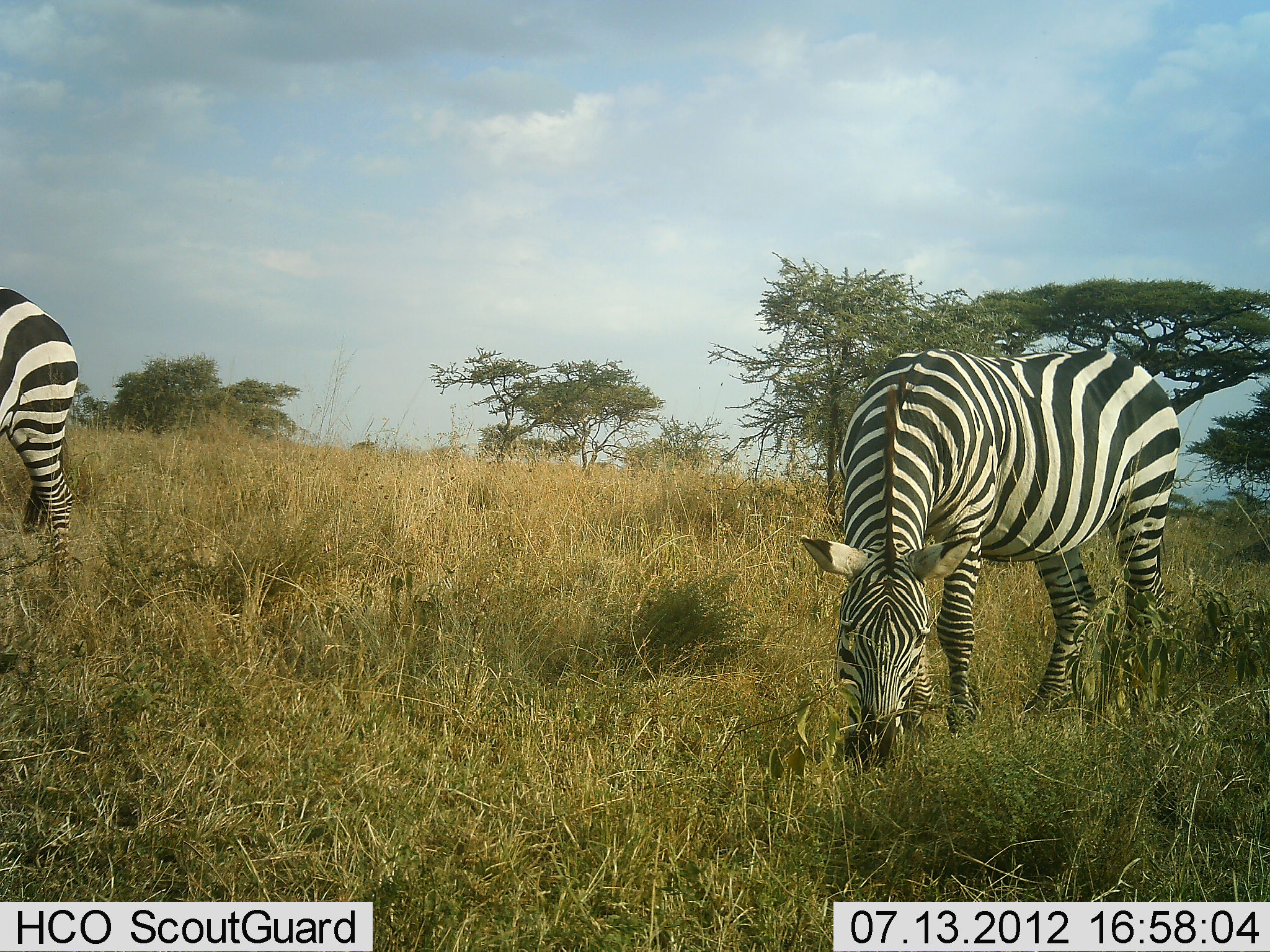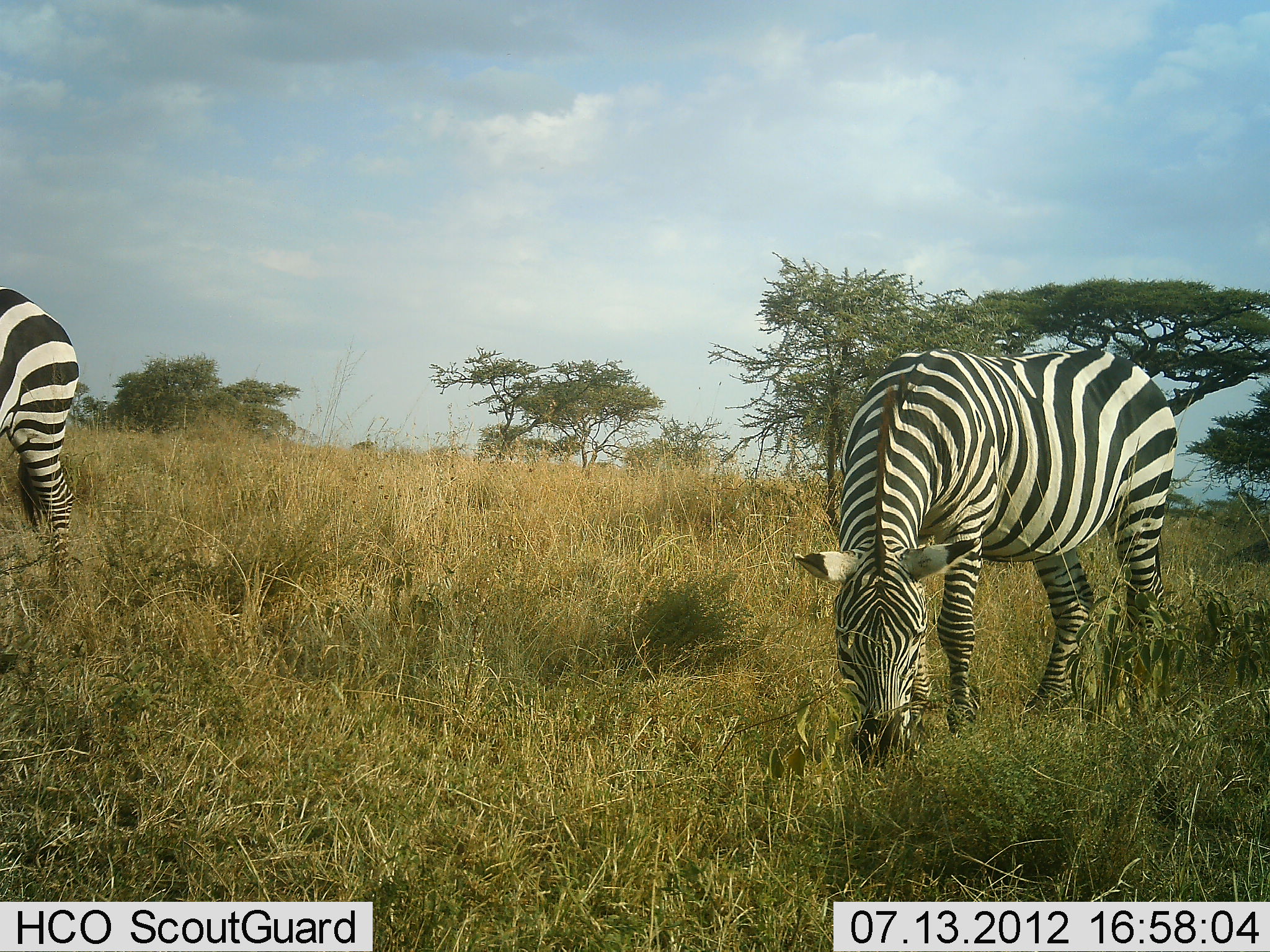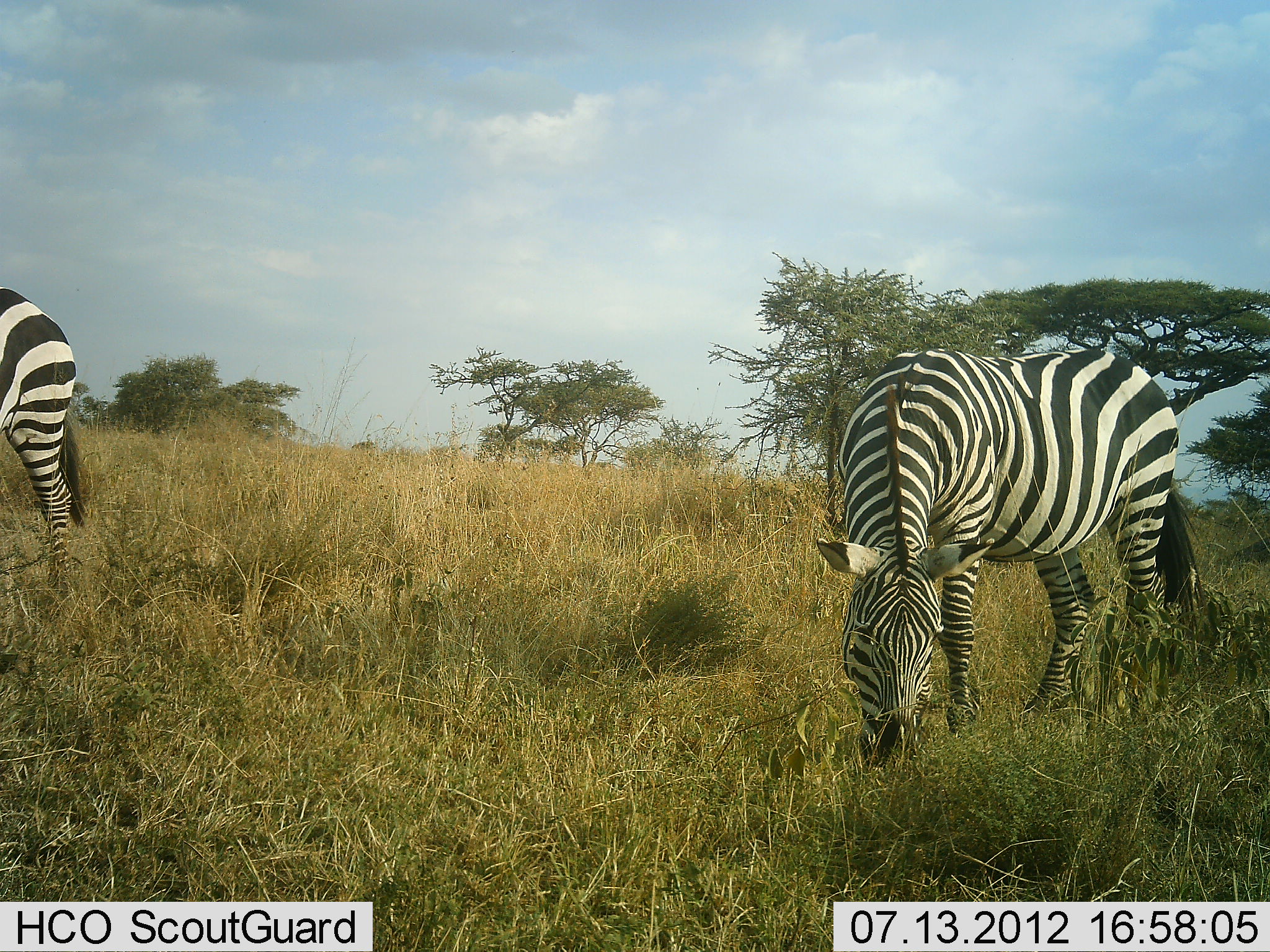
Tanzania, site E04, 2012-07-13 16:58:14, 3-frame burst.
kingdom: Animalia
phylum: Chordata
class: Mammalia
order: Perissodactyla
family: Equidae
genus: Equus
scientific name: Equus quagga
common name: plains zebra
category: zebra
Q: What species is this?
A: Zebra (plains zebra) (Equus quagga).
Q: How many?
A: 2.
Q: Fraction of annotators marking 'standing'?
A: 40%.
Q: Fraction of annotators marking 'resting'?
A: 0%.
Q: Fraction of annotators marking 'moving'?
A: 0%.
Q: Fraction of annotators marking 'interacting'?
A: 0%.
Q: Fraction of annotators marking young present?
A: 0%.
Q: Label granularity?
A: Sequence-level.